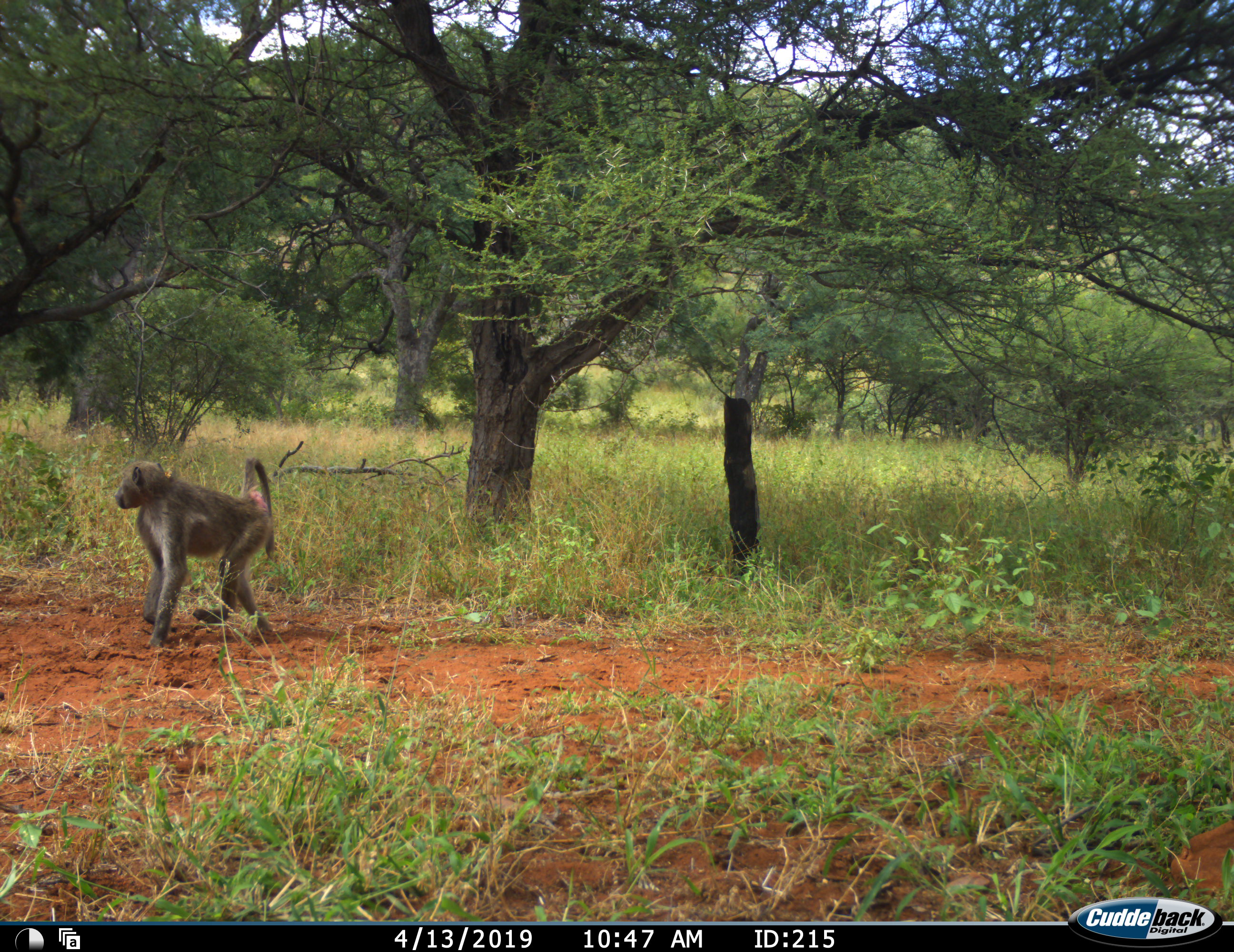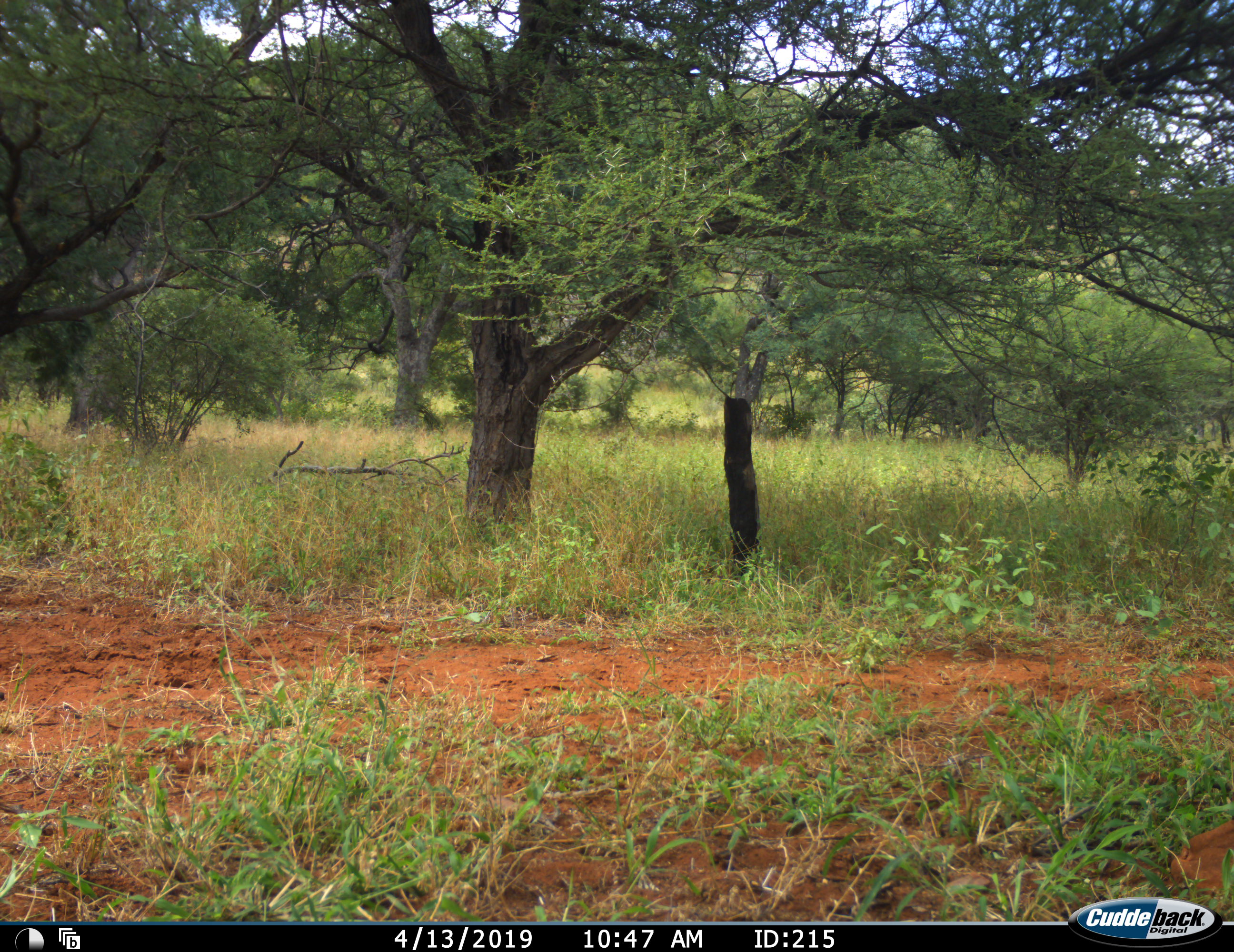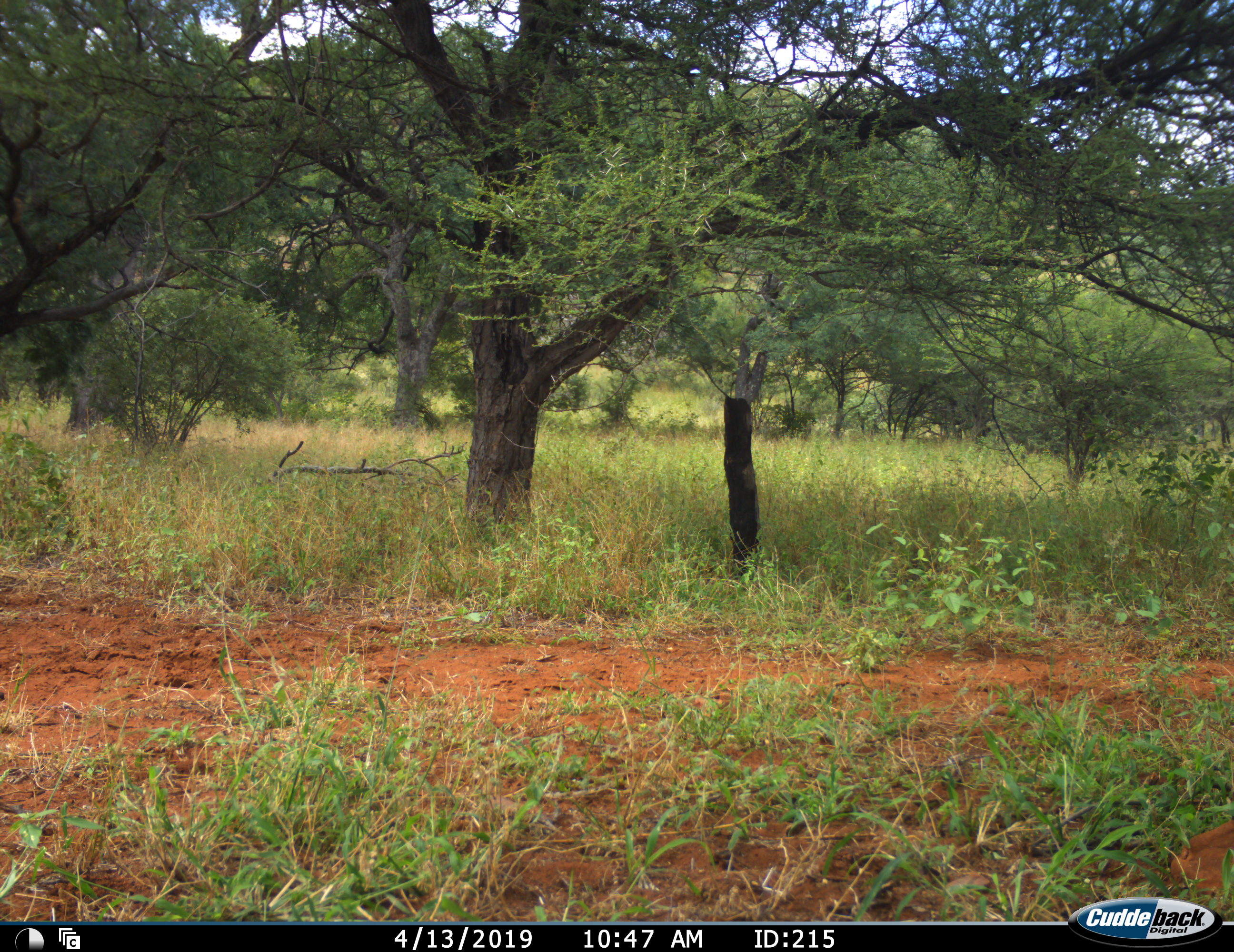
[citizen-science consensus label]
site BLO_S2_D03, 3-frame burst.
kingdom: Animalia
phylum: Chordata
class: Mammalia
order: Primates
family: Cercopithecidae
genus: Papio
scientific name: Papio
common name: baboon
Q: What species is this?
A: Baboon (Papio).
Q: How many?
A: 1.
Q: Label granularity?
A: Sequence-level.